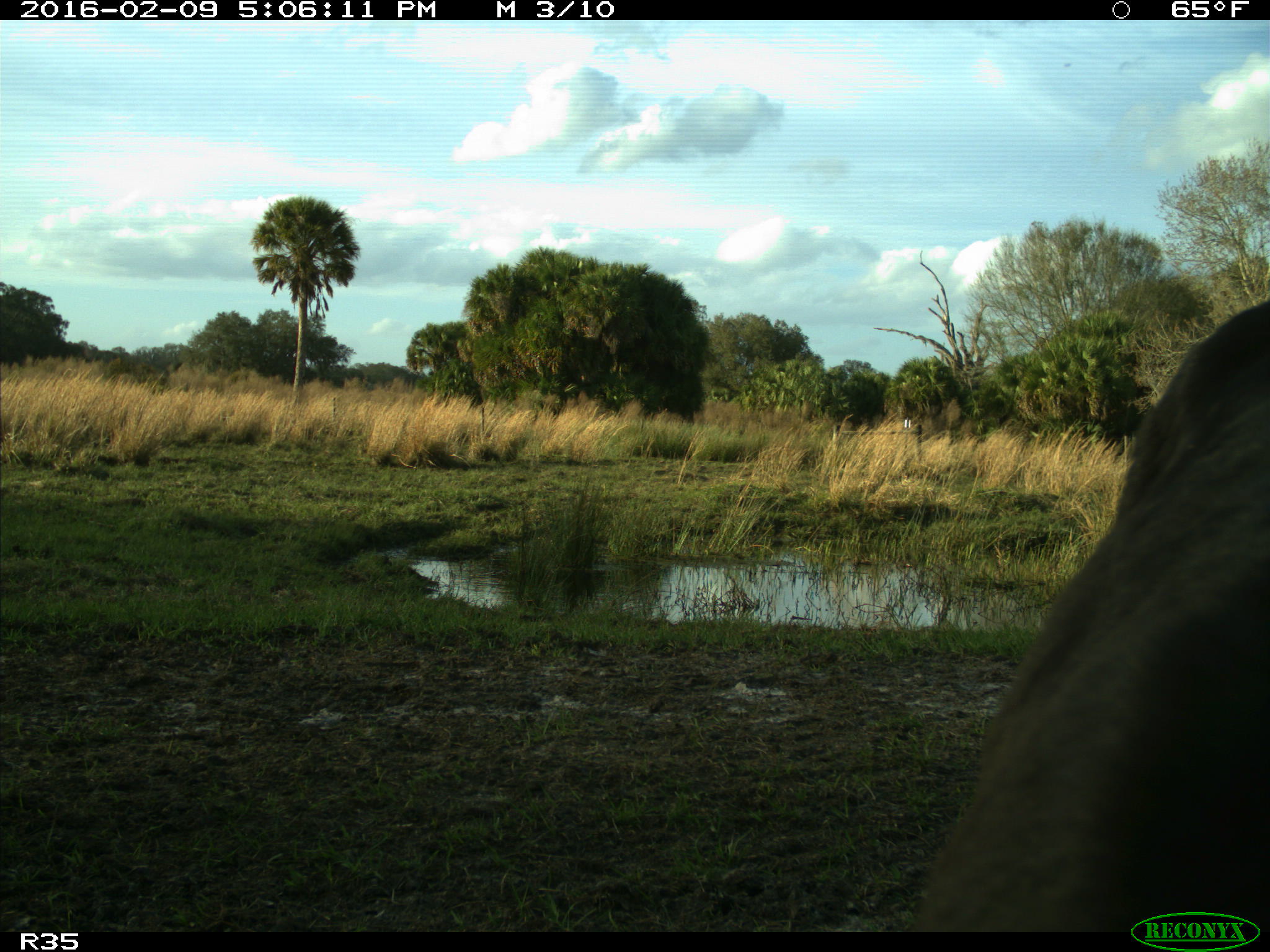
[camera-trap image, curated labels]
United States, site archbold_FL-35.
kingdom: Animalia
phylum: Chordata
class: Mammalia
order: Artiodactyla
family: Bovidae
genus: Bos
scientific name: Bos taurus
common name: domestic cow